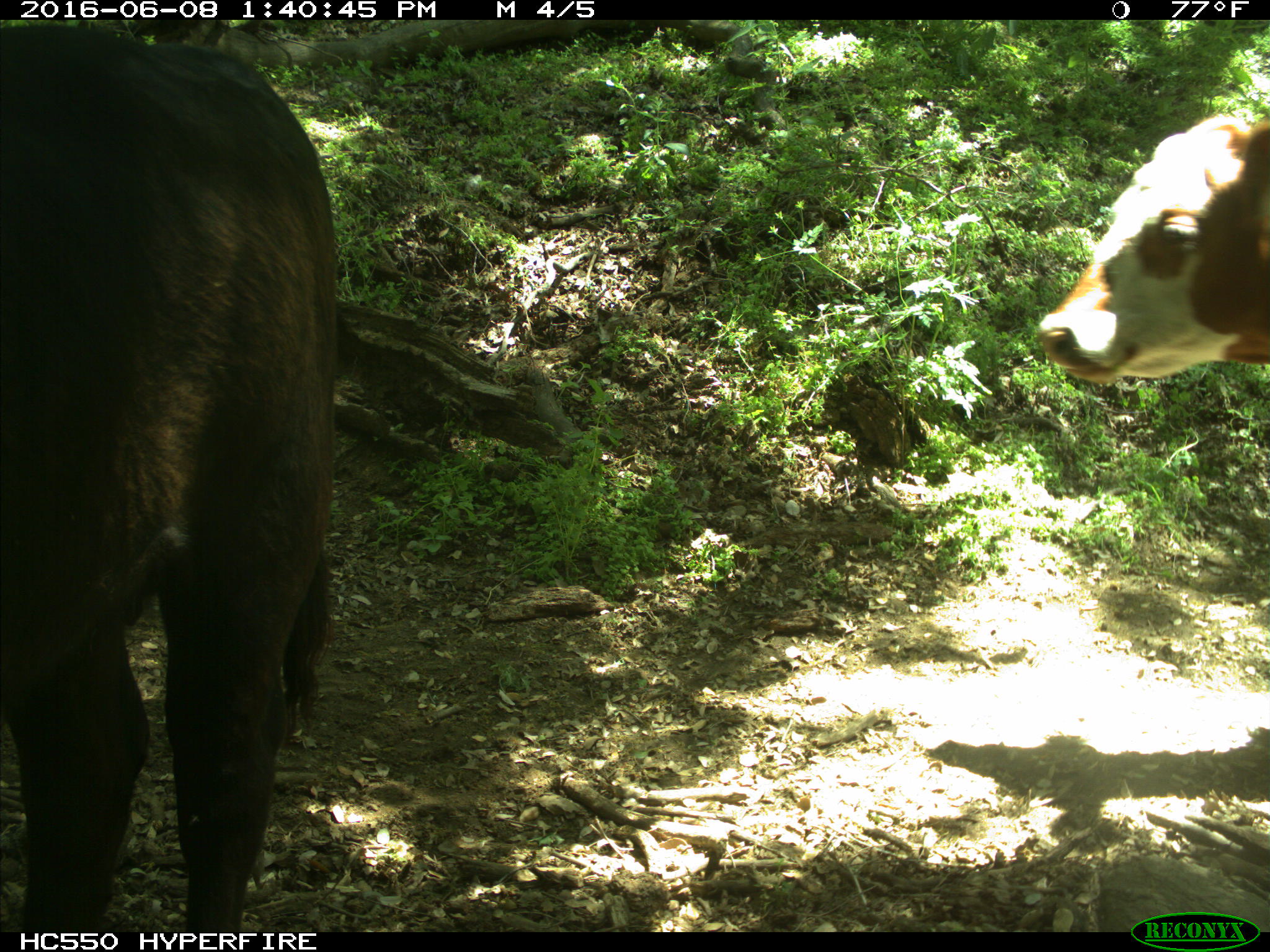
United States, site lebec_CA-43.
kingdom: Animalia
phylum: Chordata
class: Mammalia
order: Artiodactyla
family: Bovidae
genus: Bos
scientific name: Bos taurus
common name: domestic cow